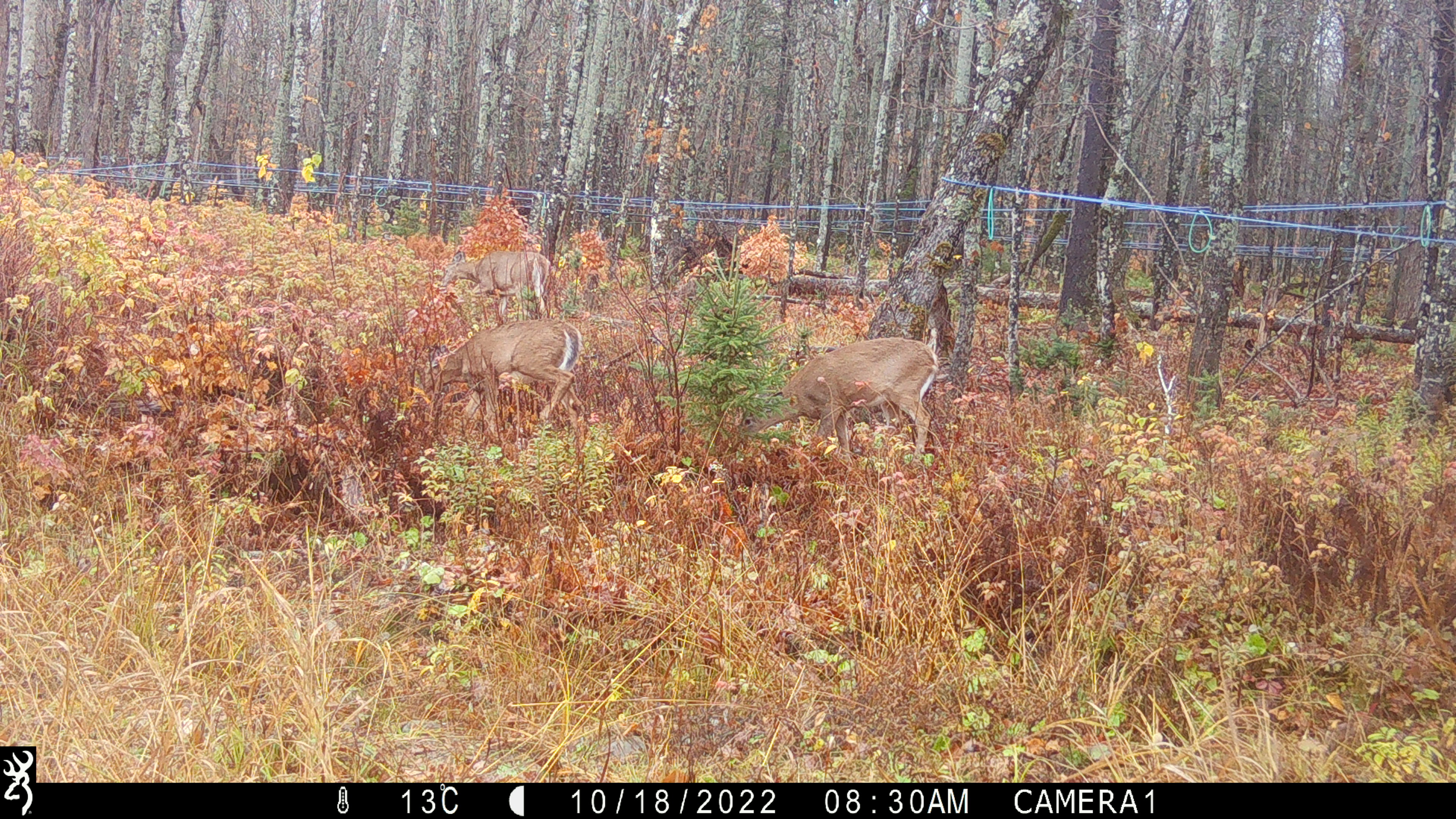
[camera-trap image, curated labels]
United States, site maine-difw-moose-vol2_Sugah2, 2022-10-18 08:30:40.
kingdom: Animalia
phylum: Chordata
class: Mammalia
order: Artiodactyla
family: Cervidae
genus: Odocoileus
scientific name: Odocoileus virginianus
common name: white-tailed deer